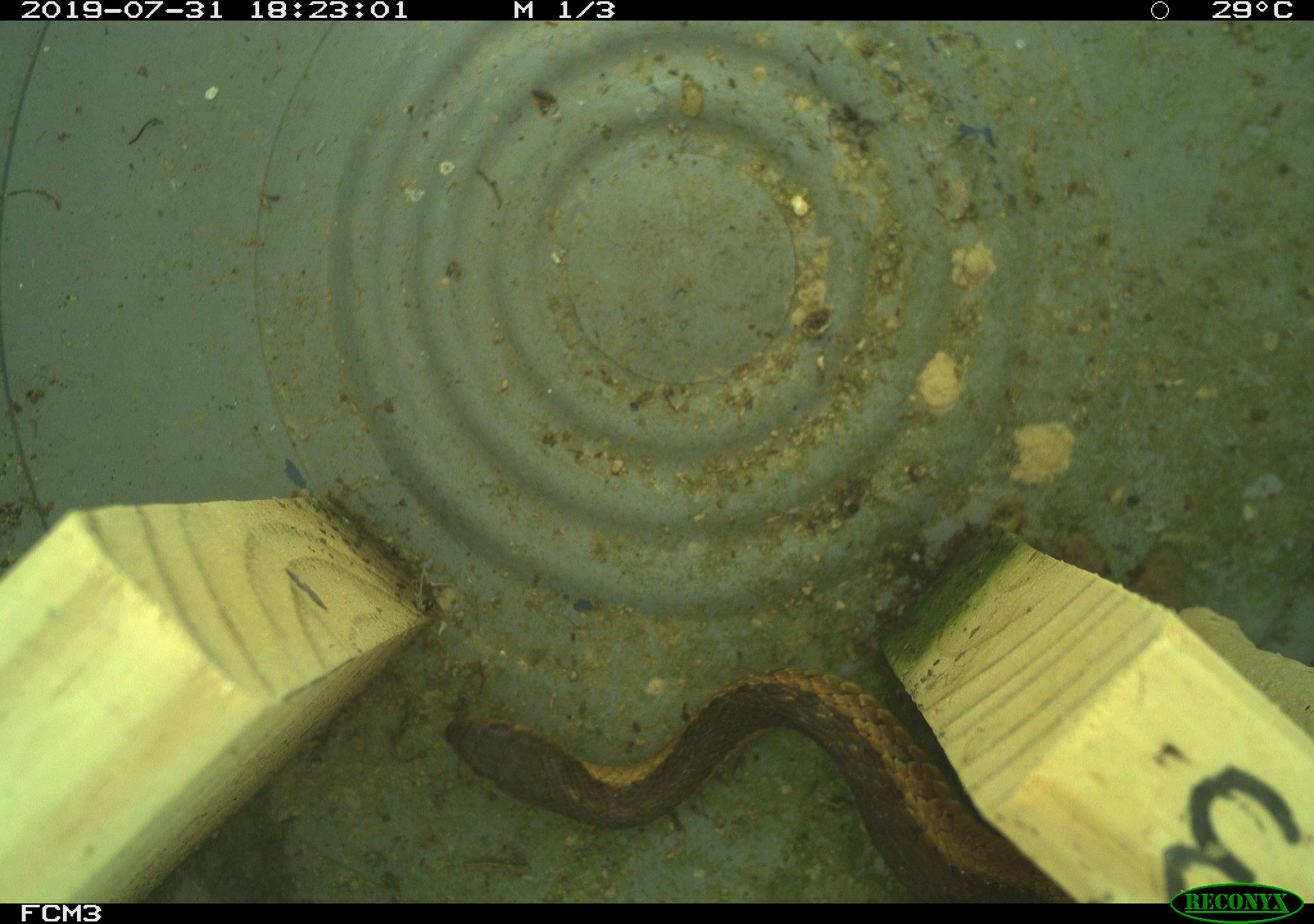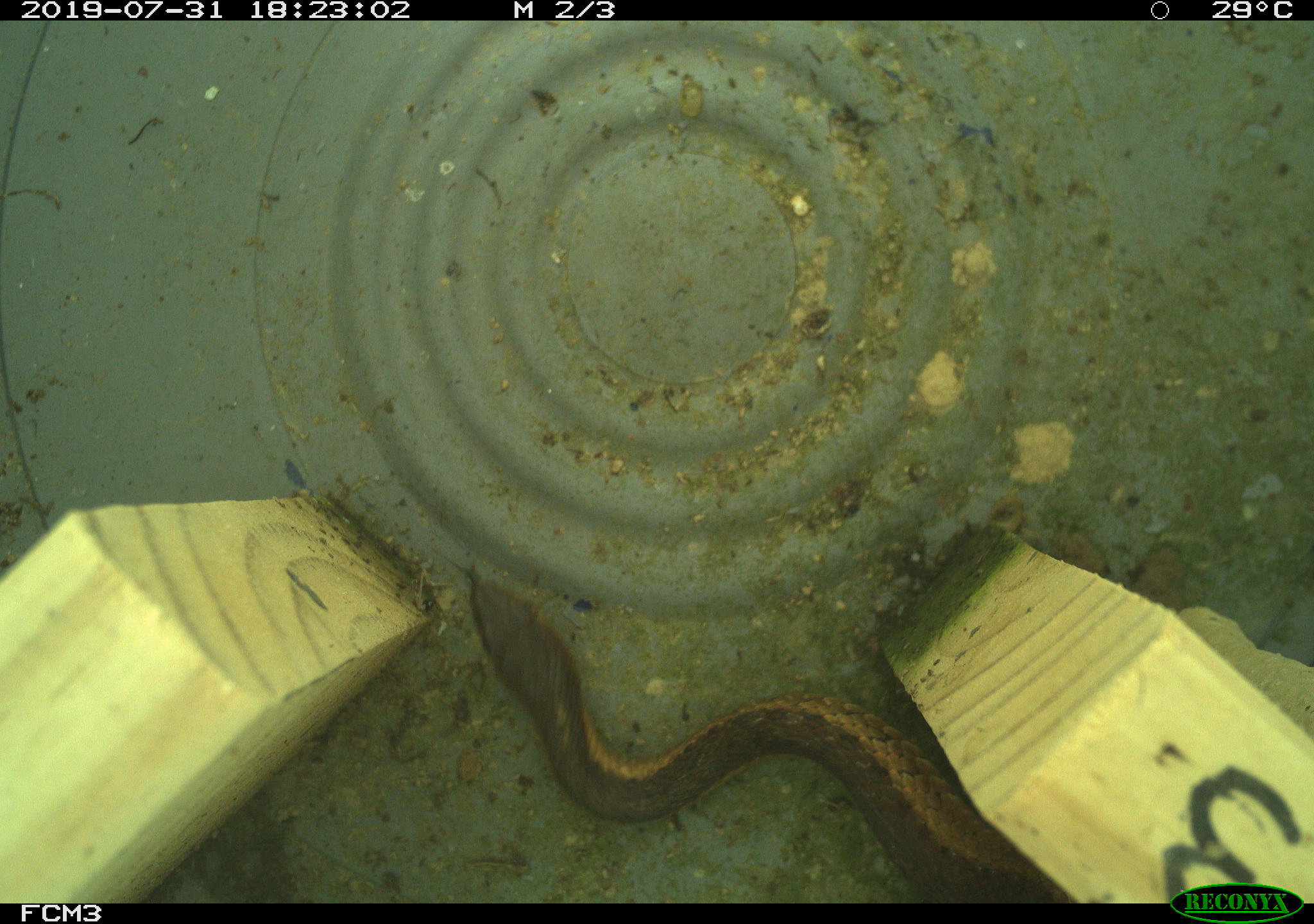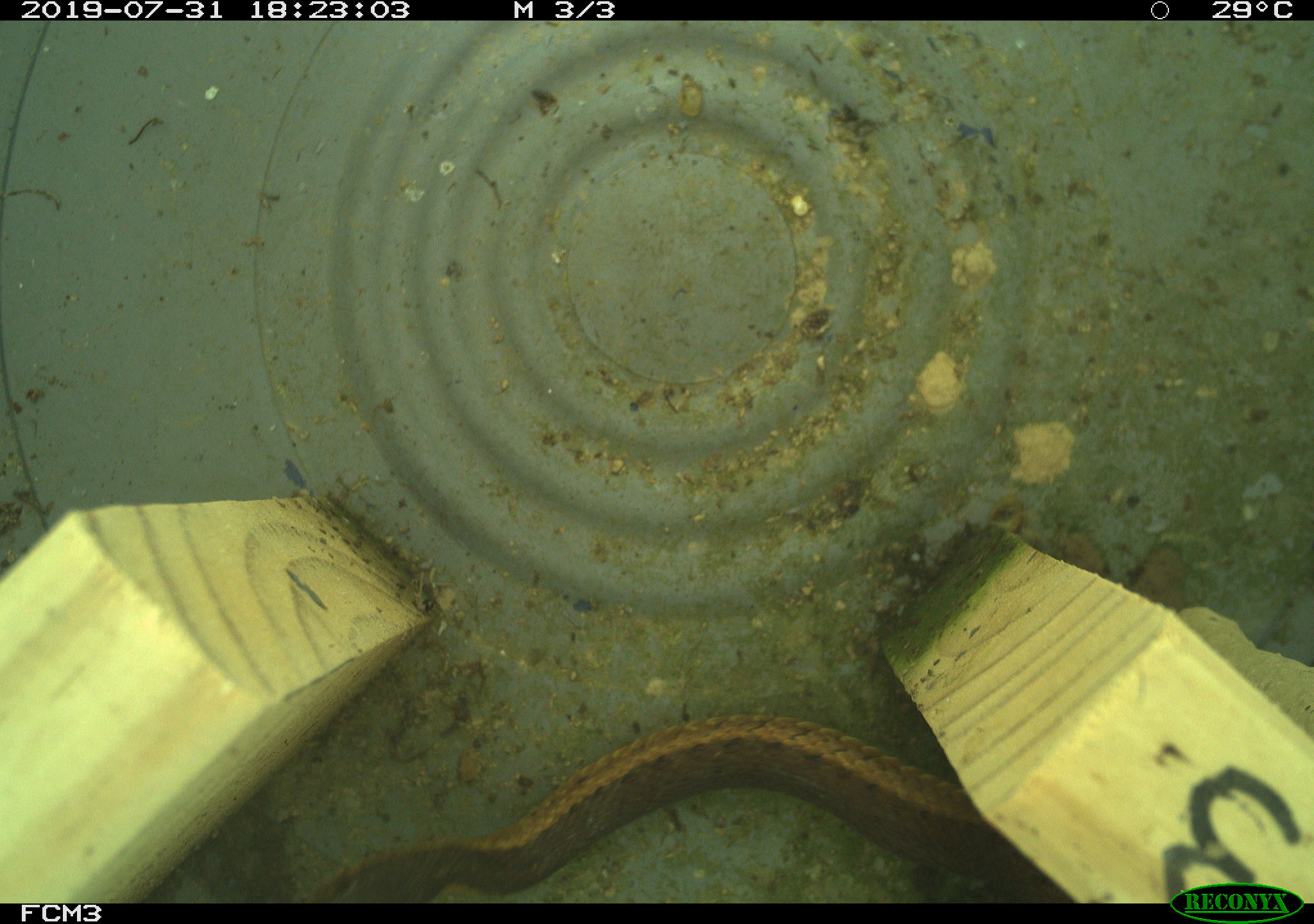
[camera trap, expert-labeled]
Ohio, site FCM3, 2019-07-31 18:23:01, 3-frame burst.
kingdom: Animalia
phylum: Chordata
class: Reptilia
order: Squamata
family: Colubridae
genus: Thamnophis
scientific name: Thamnophis sirtalis sirtalis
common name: eastern gartersnake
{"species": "eastern gartersnake (Thamnophis sirtalis sirtalis)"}